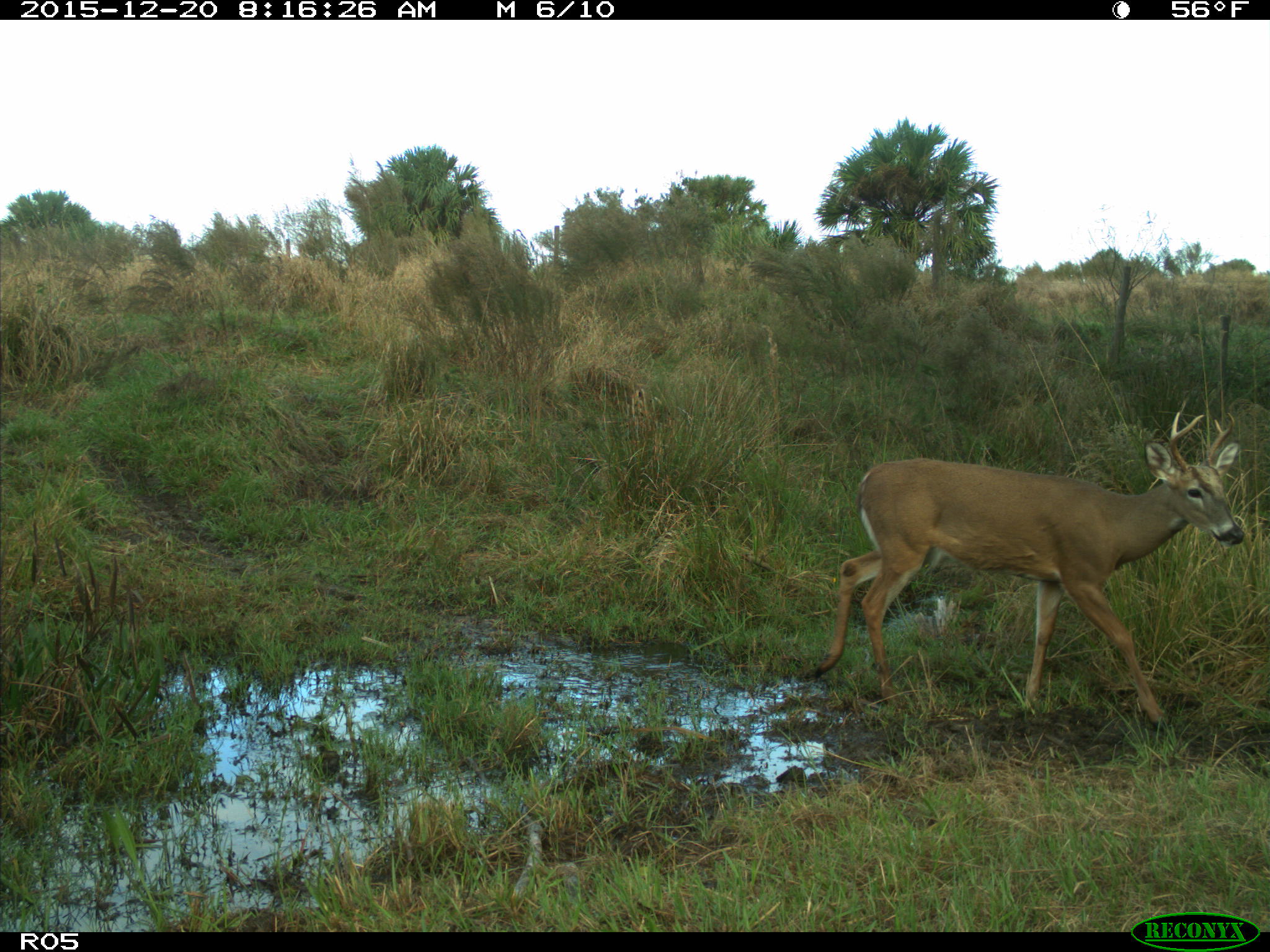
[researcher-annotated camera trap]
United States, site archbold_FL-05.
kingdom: Animalia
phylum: Chordata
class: Mammalia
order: Artiodactyla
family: Cervidae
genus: Odocoileus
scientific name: Odocoileus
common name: deer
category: unidentified deer